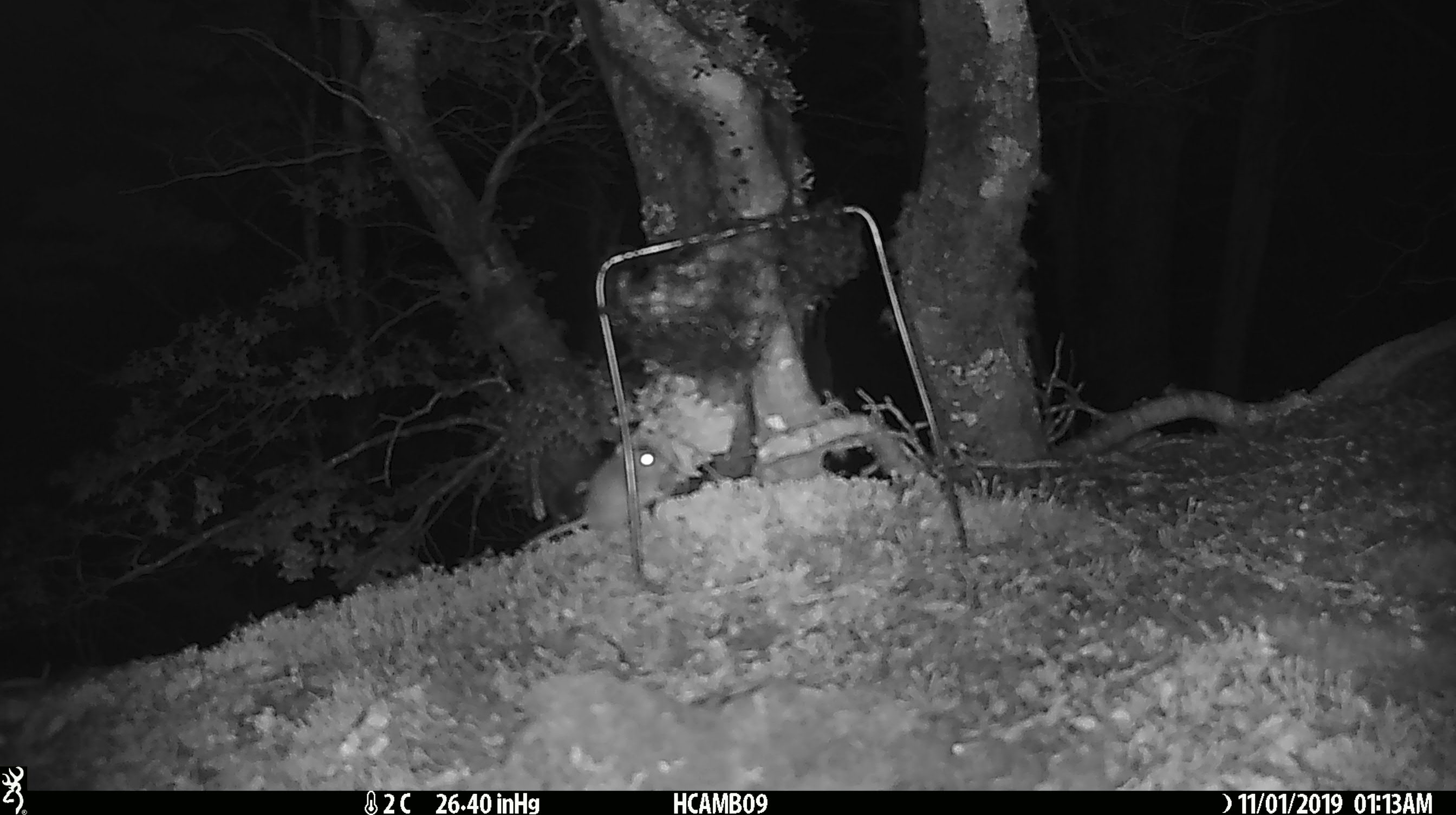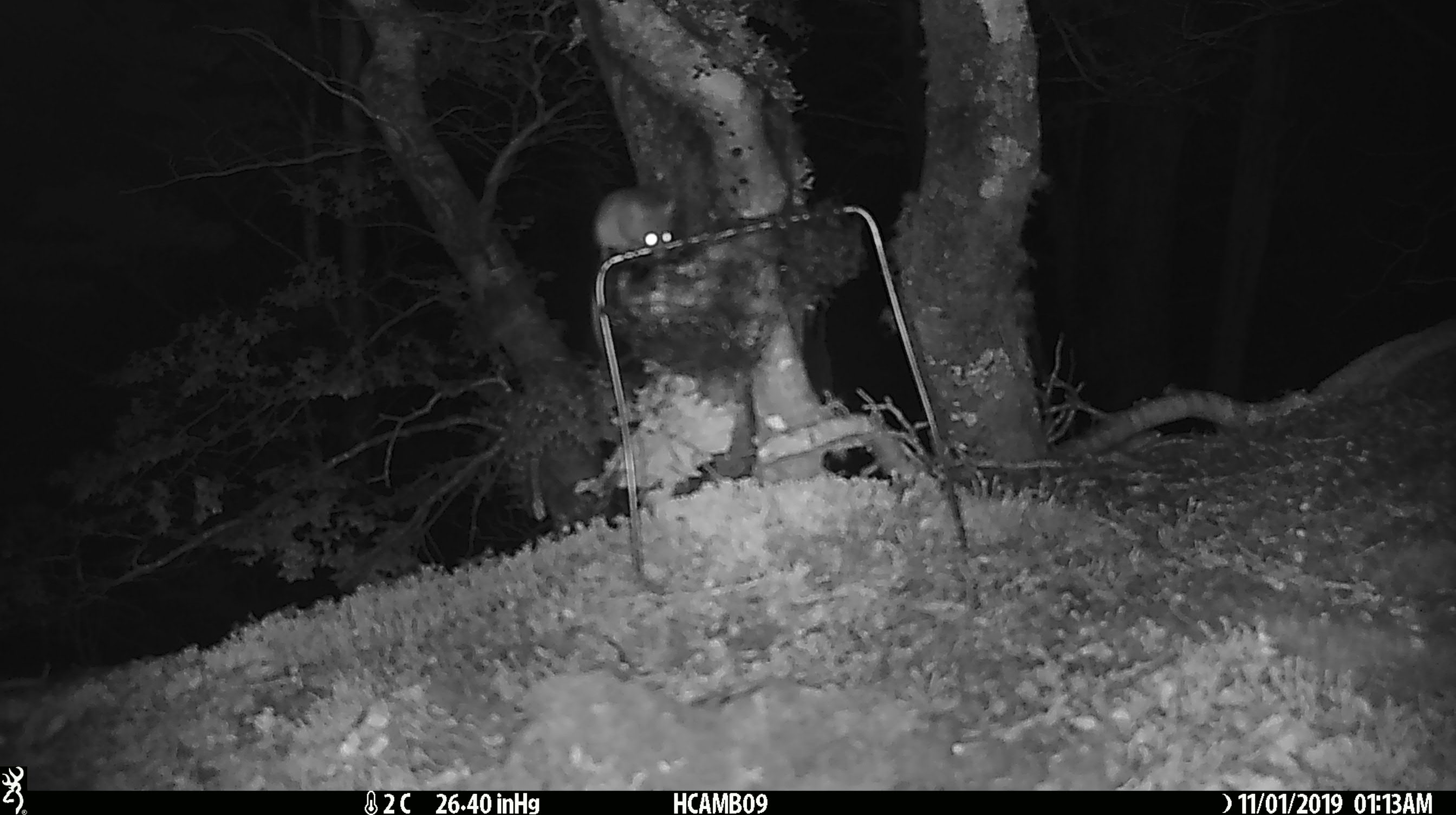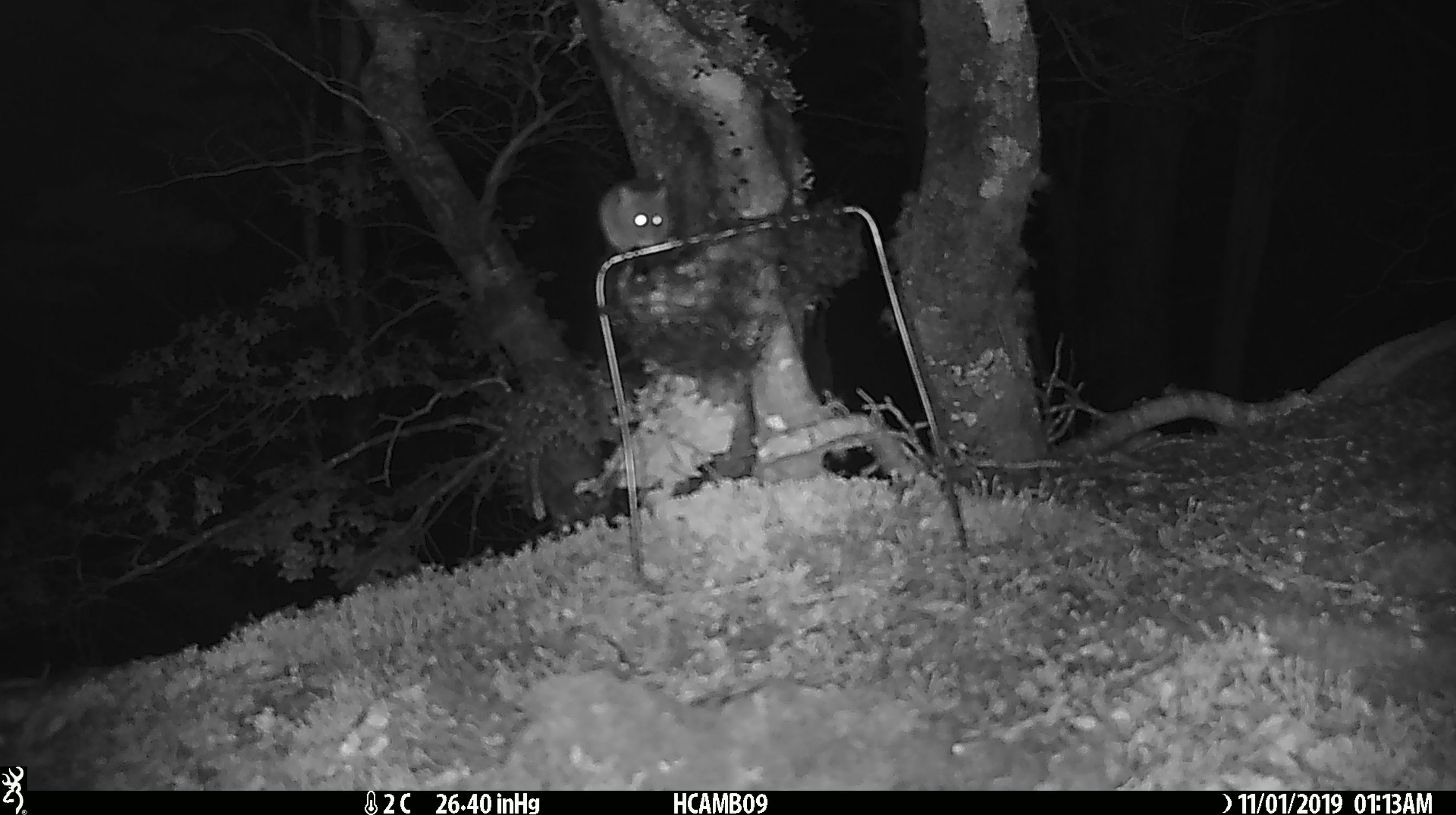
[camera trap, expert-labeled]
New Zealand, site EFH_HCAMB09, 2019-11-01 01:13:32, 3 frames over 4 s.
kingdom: Animalia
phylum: Chordata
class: Mammalia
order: Rodentia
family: Muridae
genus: Mus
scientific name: Mus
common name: mouse